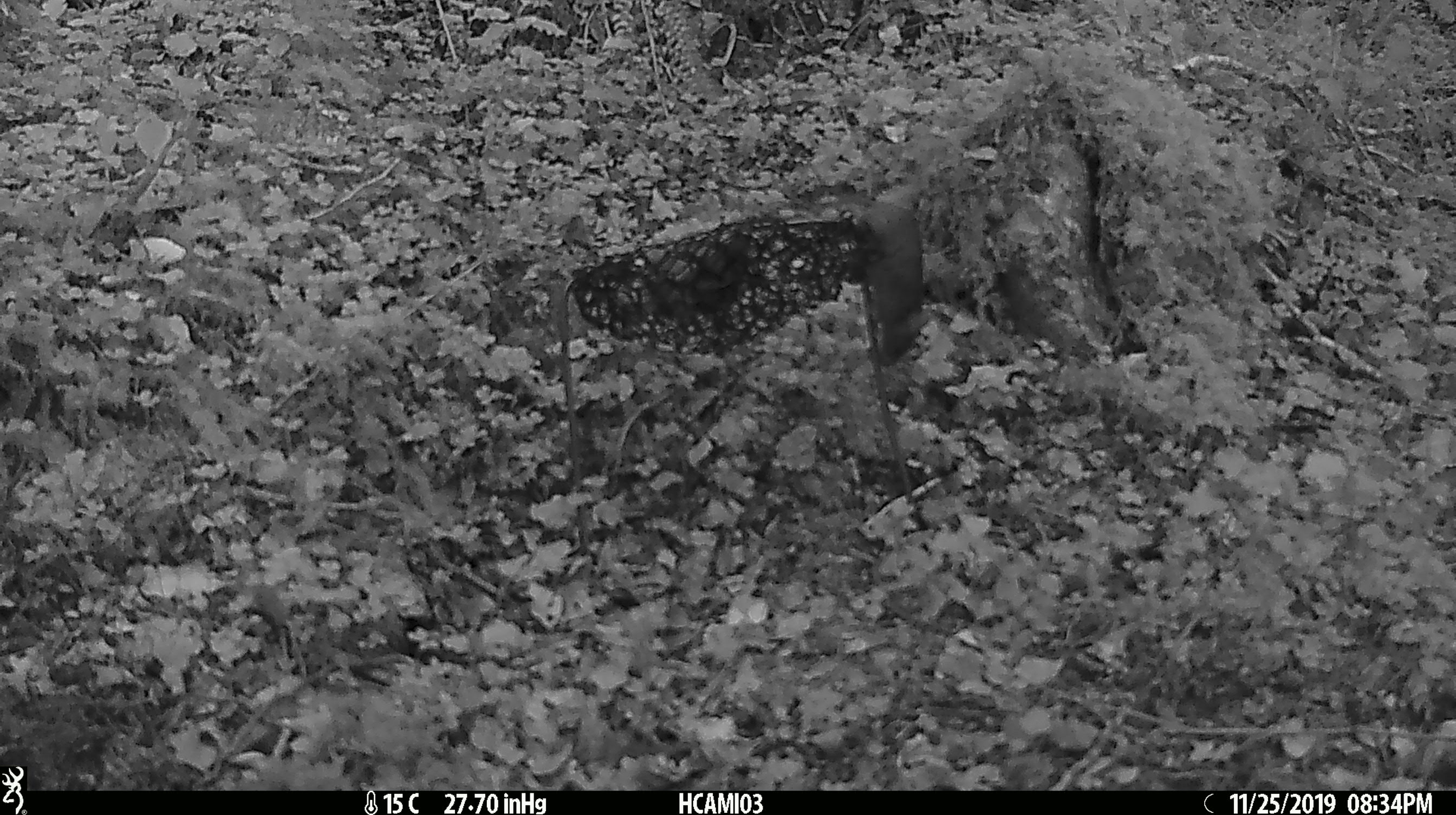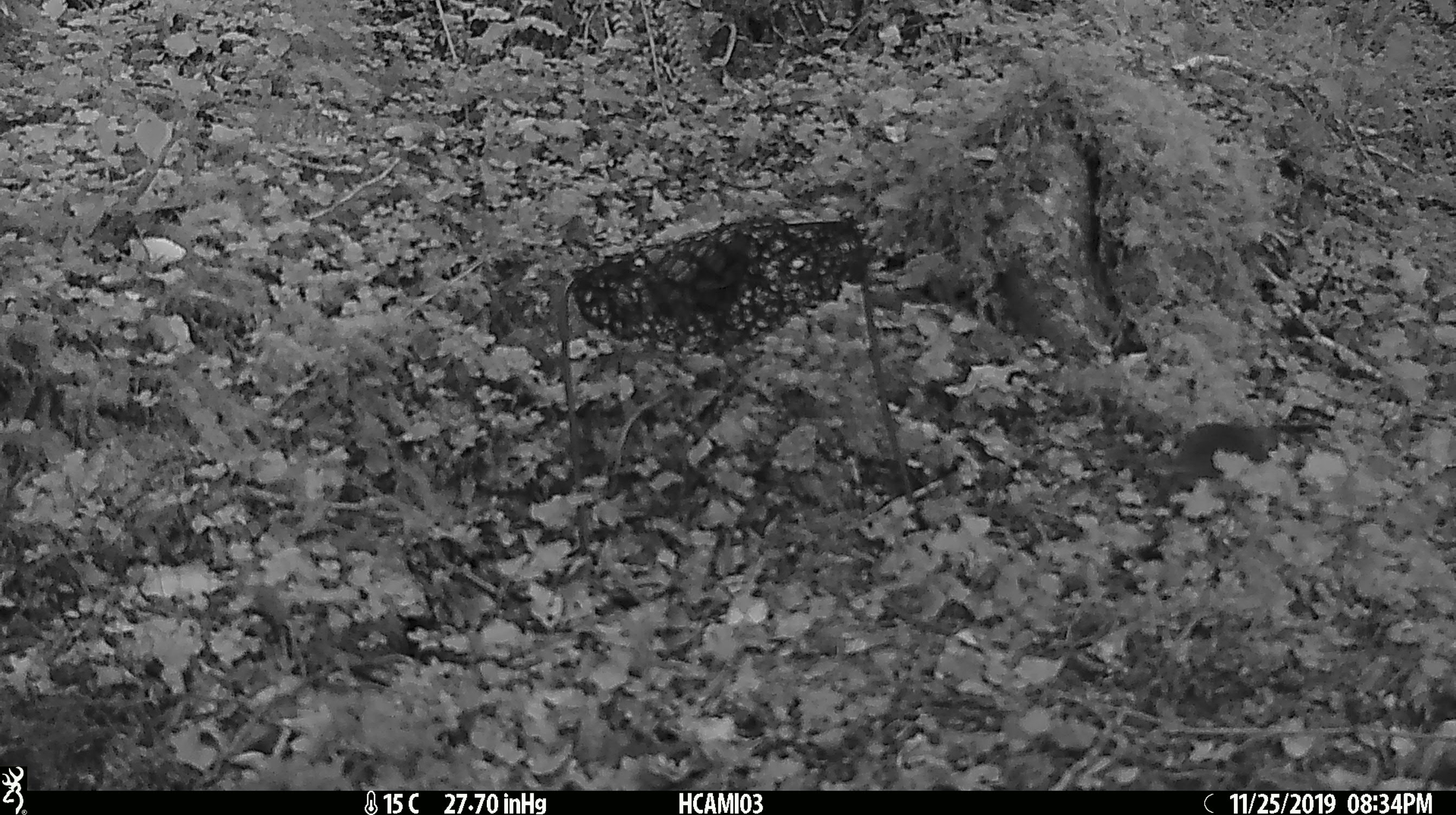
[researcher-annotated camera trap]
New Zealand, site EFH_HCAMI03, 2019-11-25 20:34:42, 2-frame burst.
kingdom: Animalia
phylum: Chordata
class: Mammalia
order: Rodentia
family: Muridae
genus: Mus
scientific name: Mus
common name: mouse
Mouse (Mus).